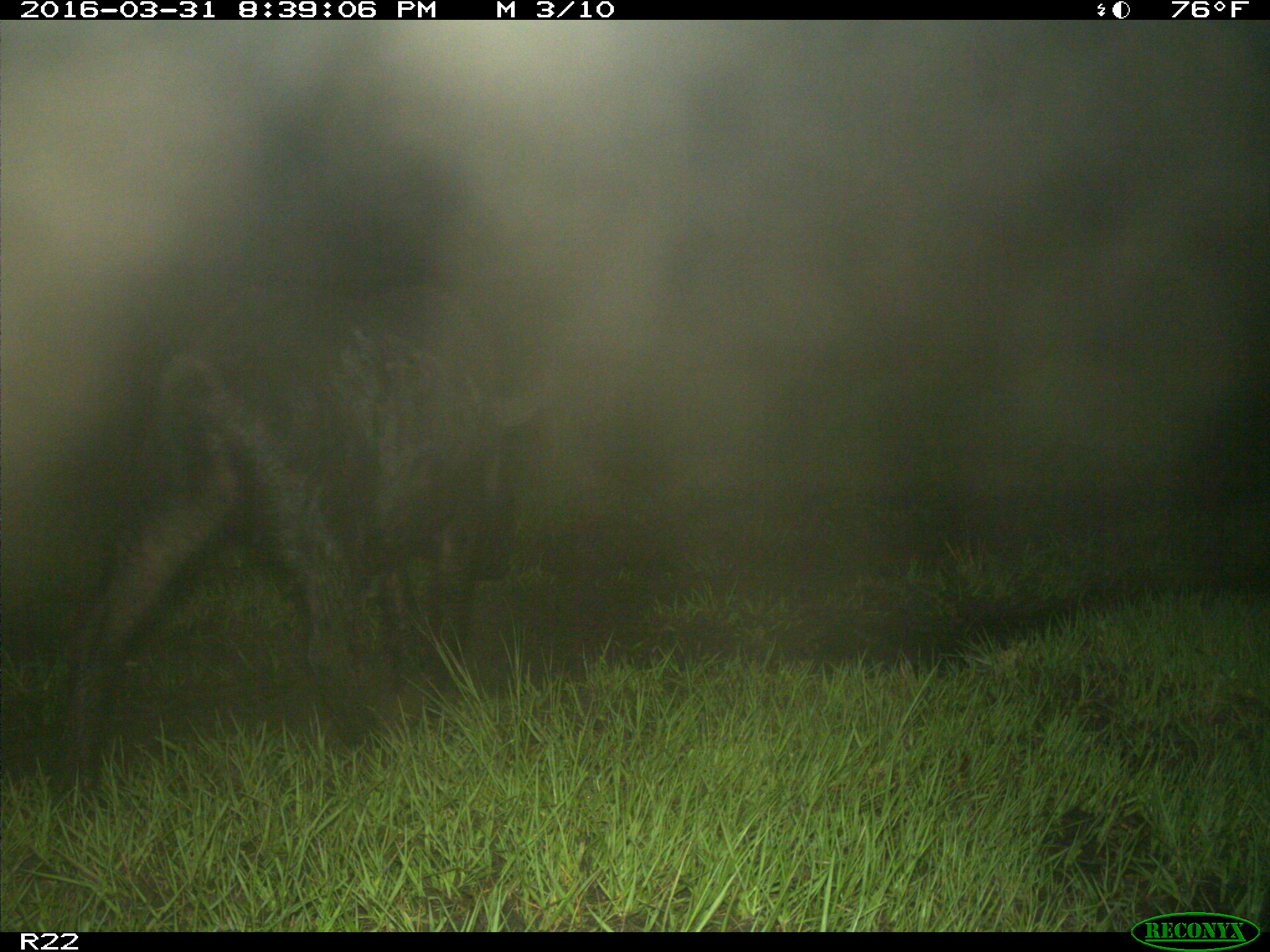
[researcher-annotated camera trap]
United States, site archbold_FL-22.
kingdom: Animalia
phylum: Chordata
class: Mammalia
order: Artiodactyla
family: Suidae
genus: Sus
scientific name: Sus scrofa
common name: wild boar